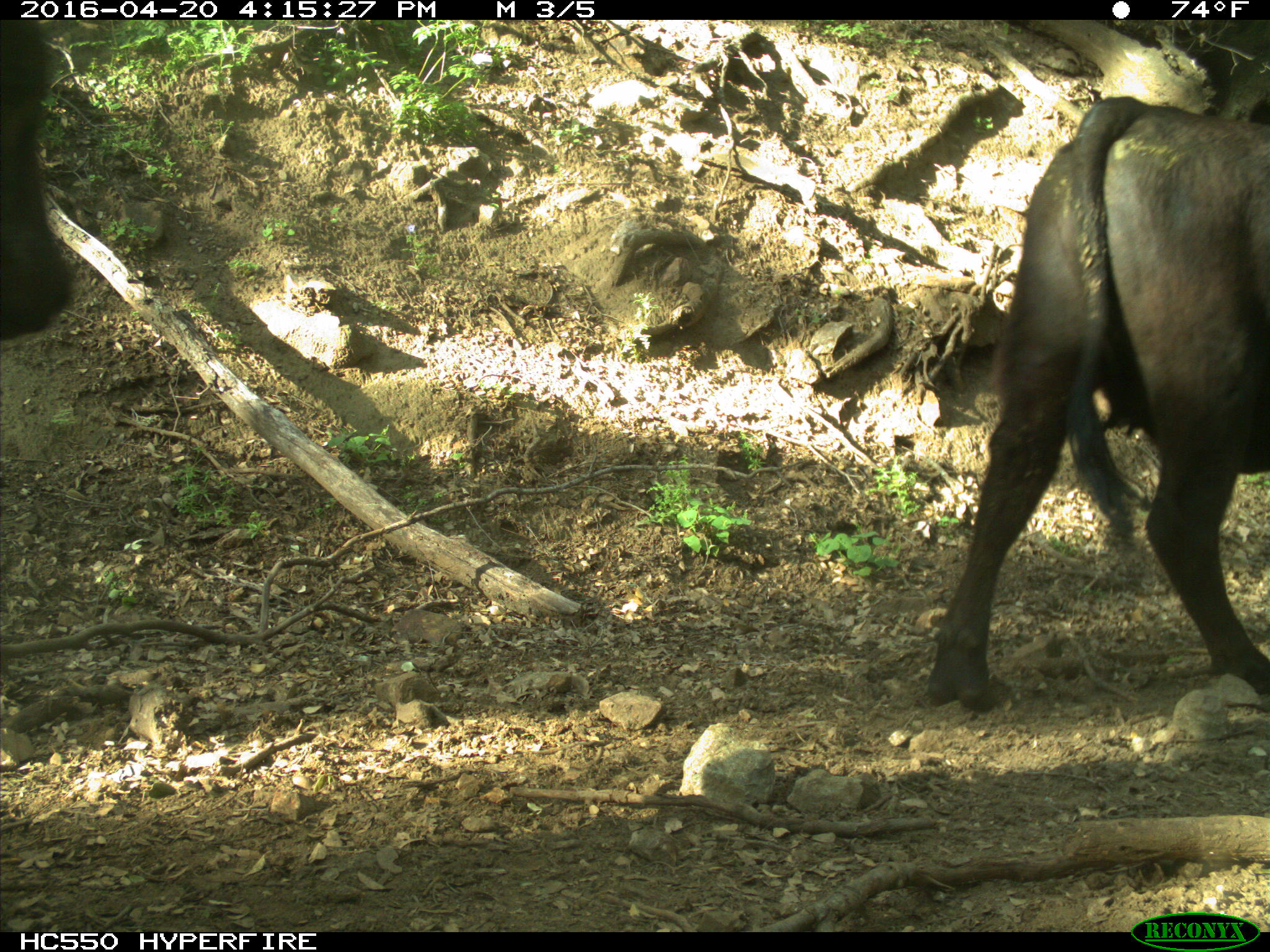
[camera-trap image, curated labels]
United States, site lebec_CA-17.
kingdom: Animalia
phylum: Chordata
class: Mammalia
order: Artiodactyla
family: Bovidae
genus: Bos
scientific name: Bos taurus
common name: domestic cow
Bos taurus (domestic cow).